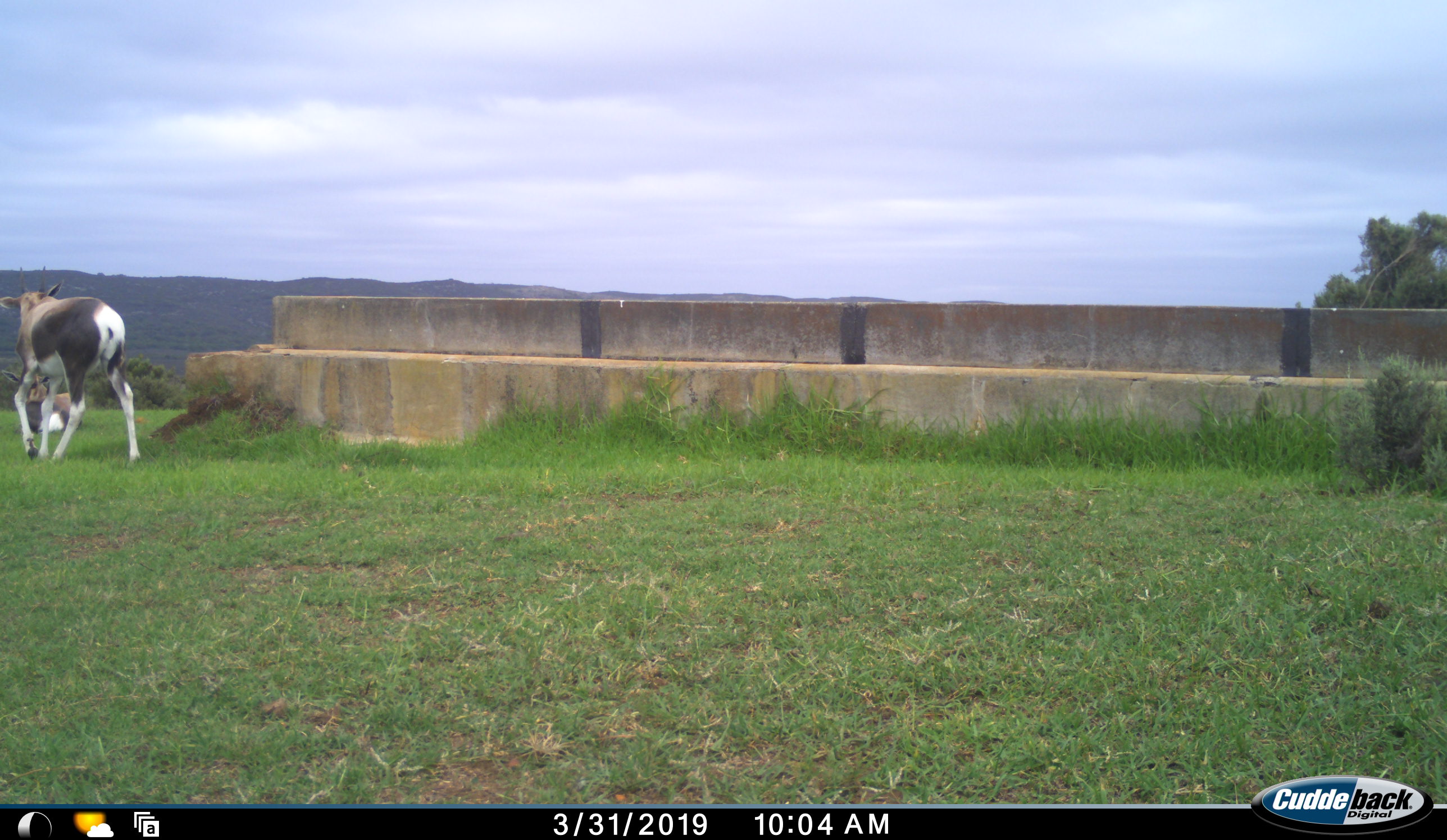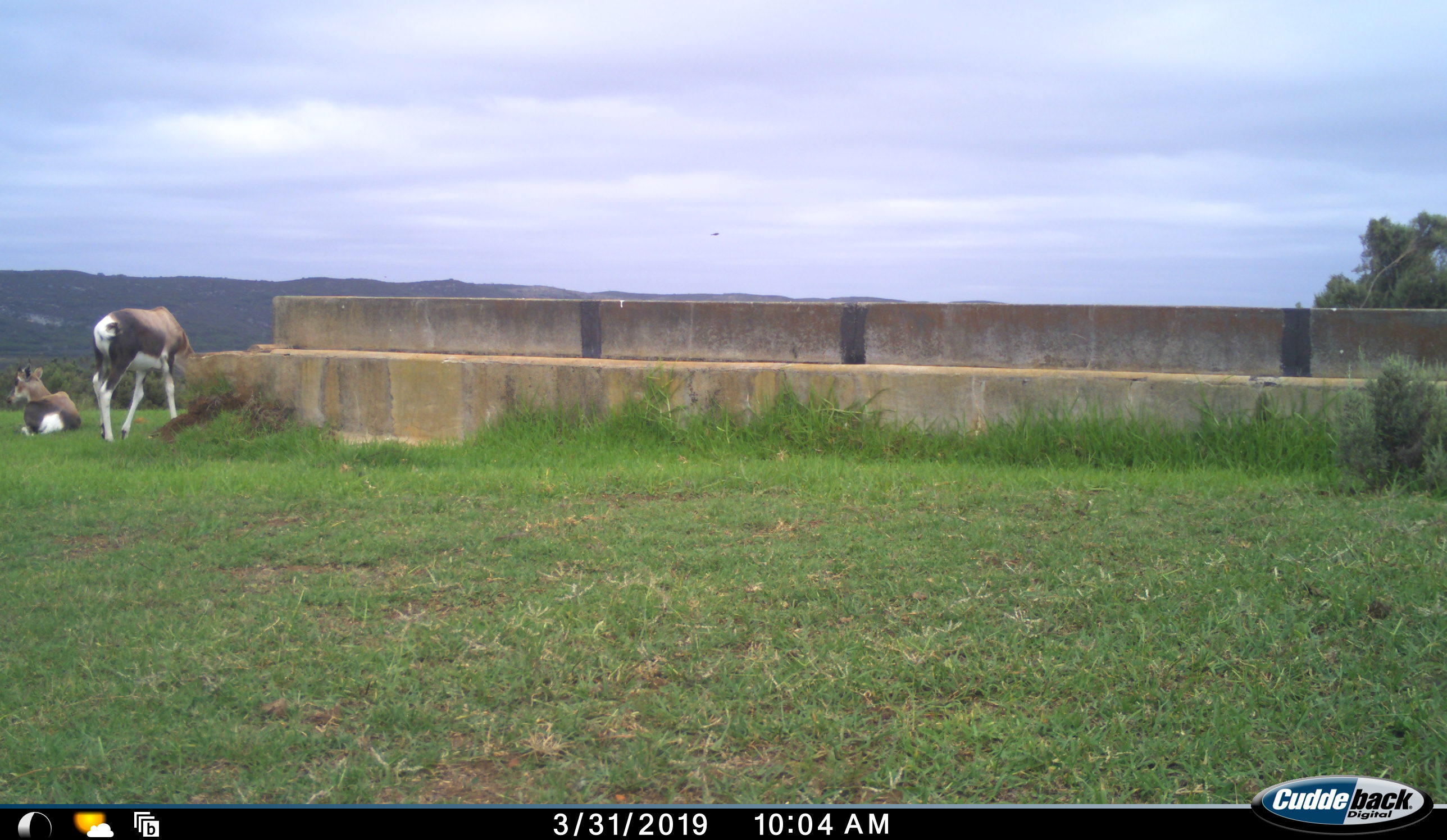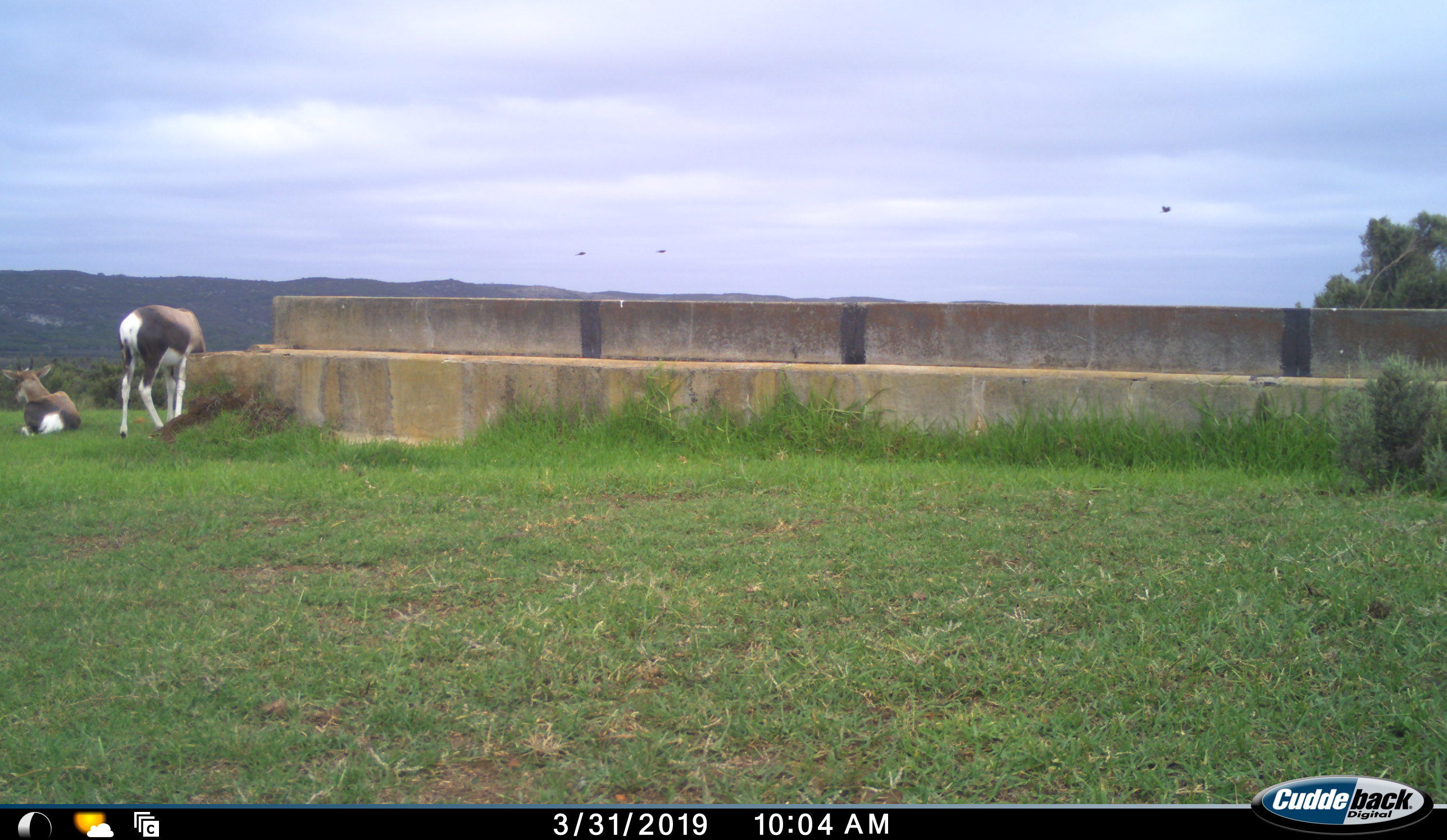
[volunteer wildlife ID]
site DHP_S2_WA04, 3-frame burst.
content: unidentified animal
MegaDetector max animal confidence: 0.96